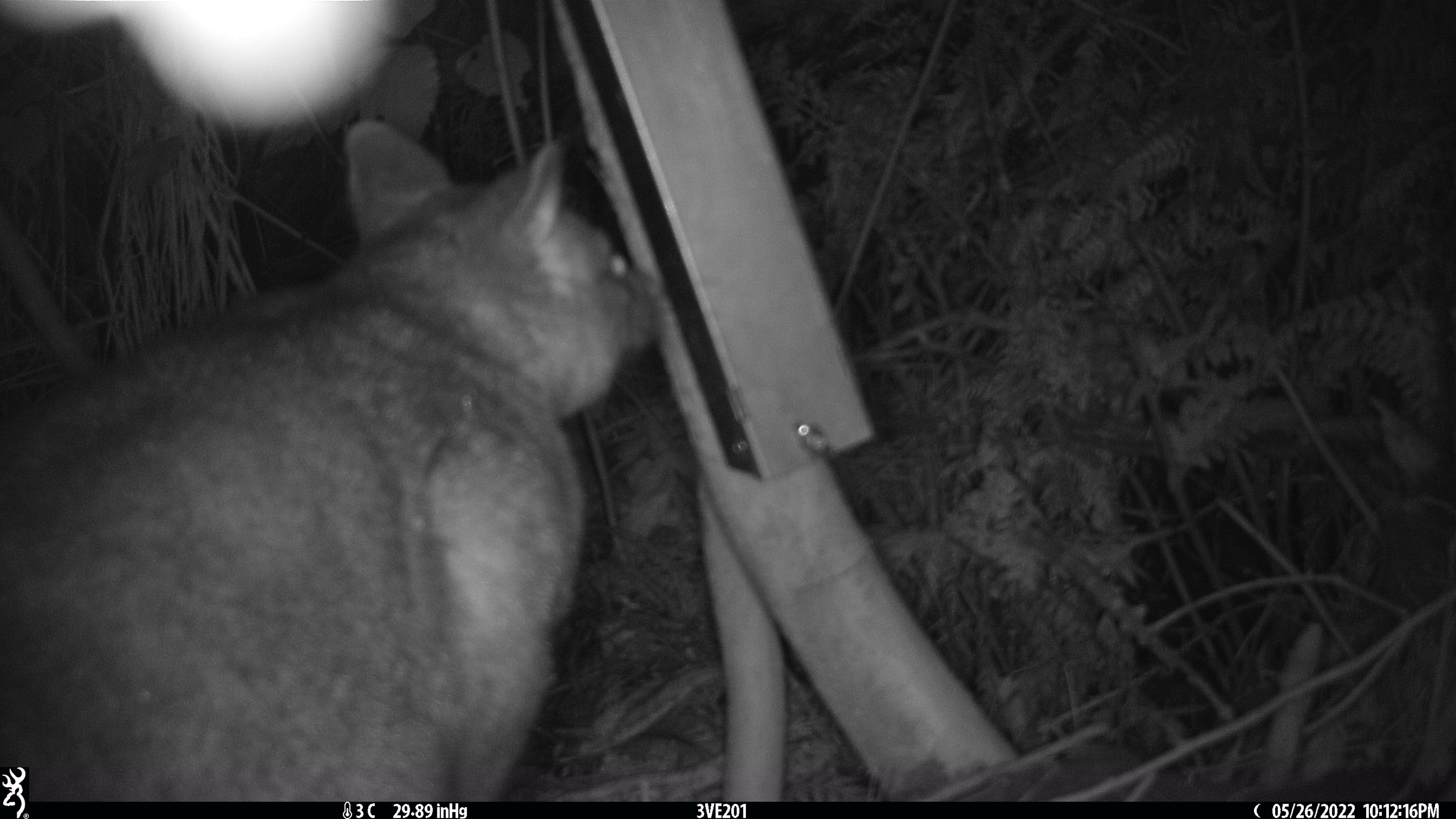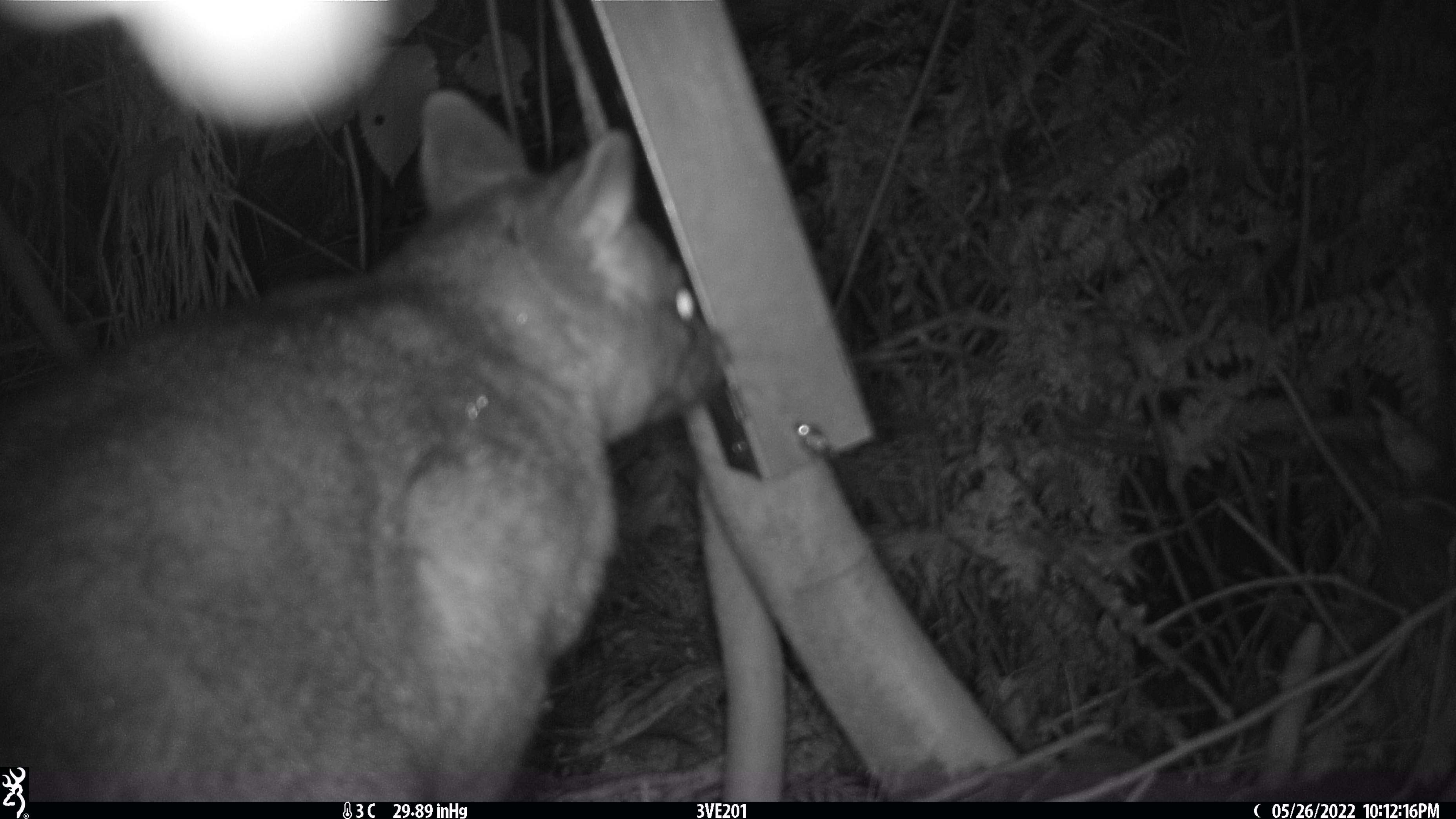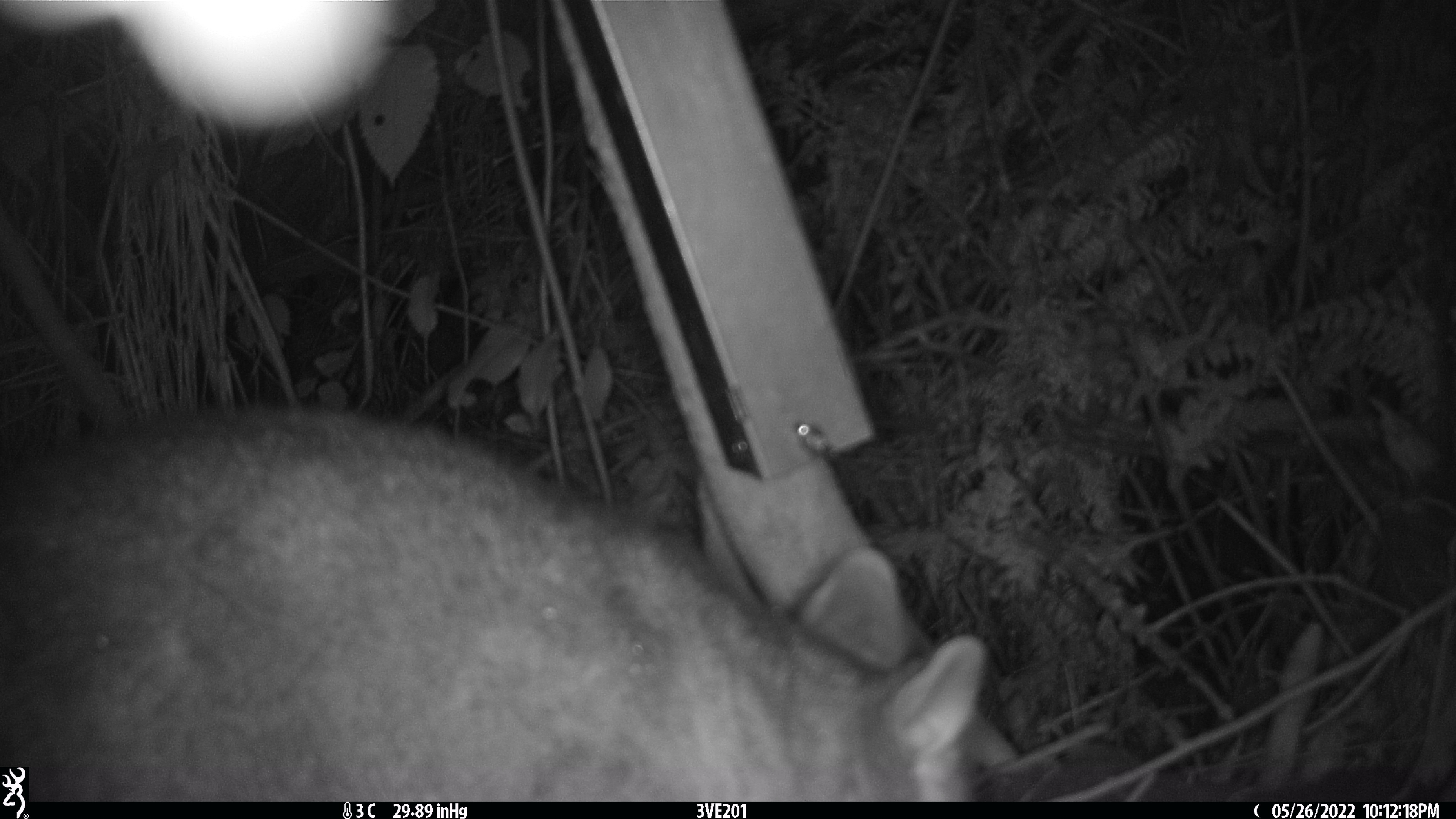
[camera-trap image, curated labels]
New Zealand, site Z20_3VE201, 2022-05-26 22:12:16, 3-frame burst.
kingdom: Animalia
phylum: Chordata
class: Mammalia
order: Diprotodontia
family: Phalangeridae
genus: Trichosurus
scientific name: Trichosurus vulpecula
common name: common brushtail possum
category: possum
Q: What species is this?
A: Possum (common brushtail possum) (Trichosurus vulpecula).